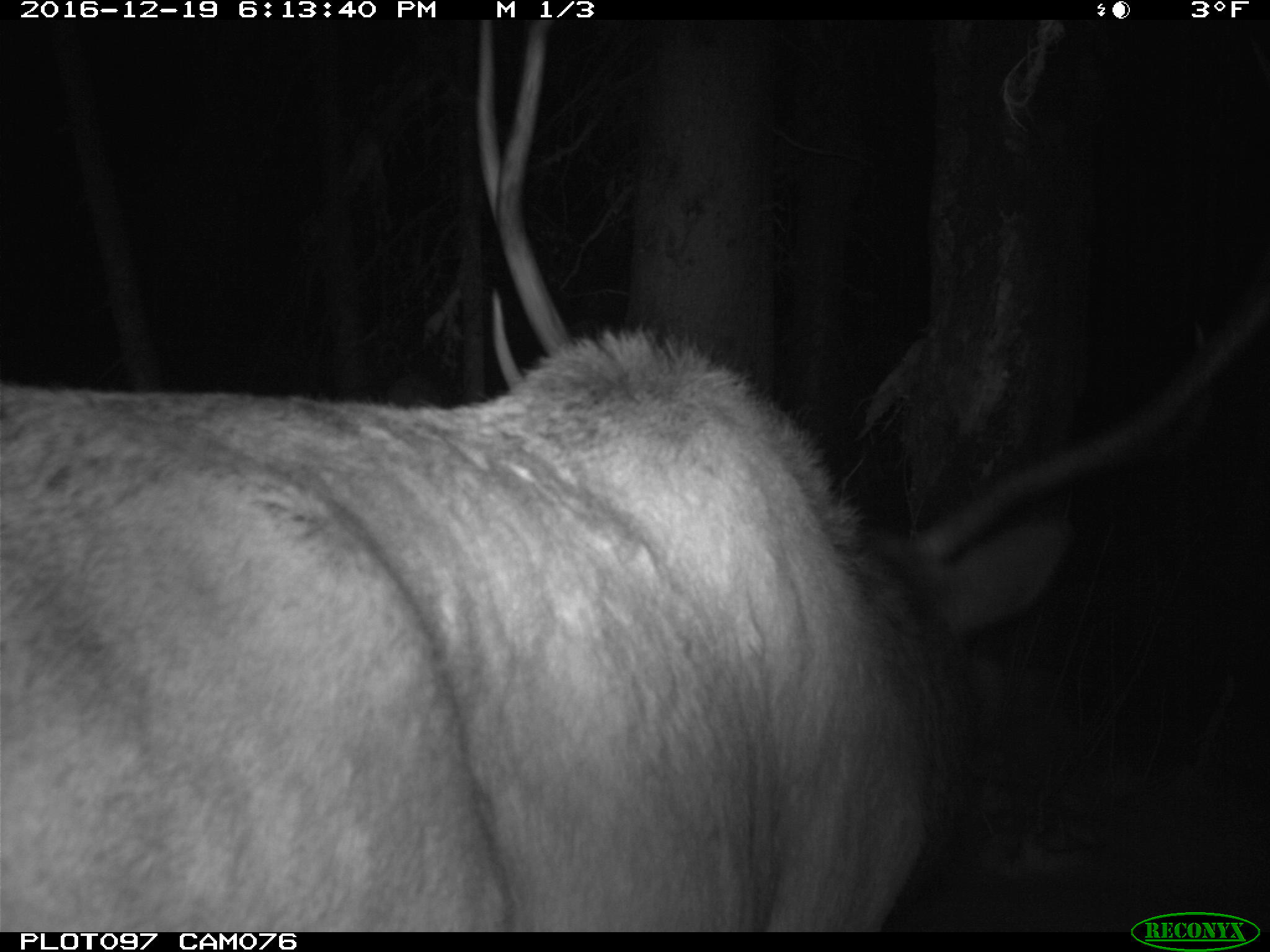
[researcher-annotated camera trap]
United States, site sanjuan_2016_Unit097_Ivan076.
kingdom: Animalia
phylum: Chordata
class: Mammalia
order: Artiodactyla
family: Cervidae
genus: Cervus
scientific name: Cervus elaphus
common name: red deer